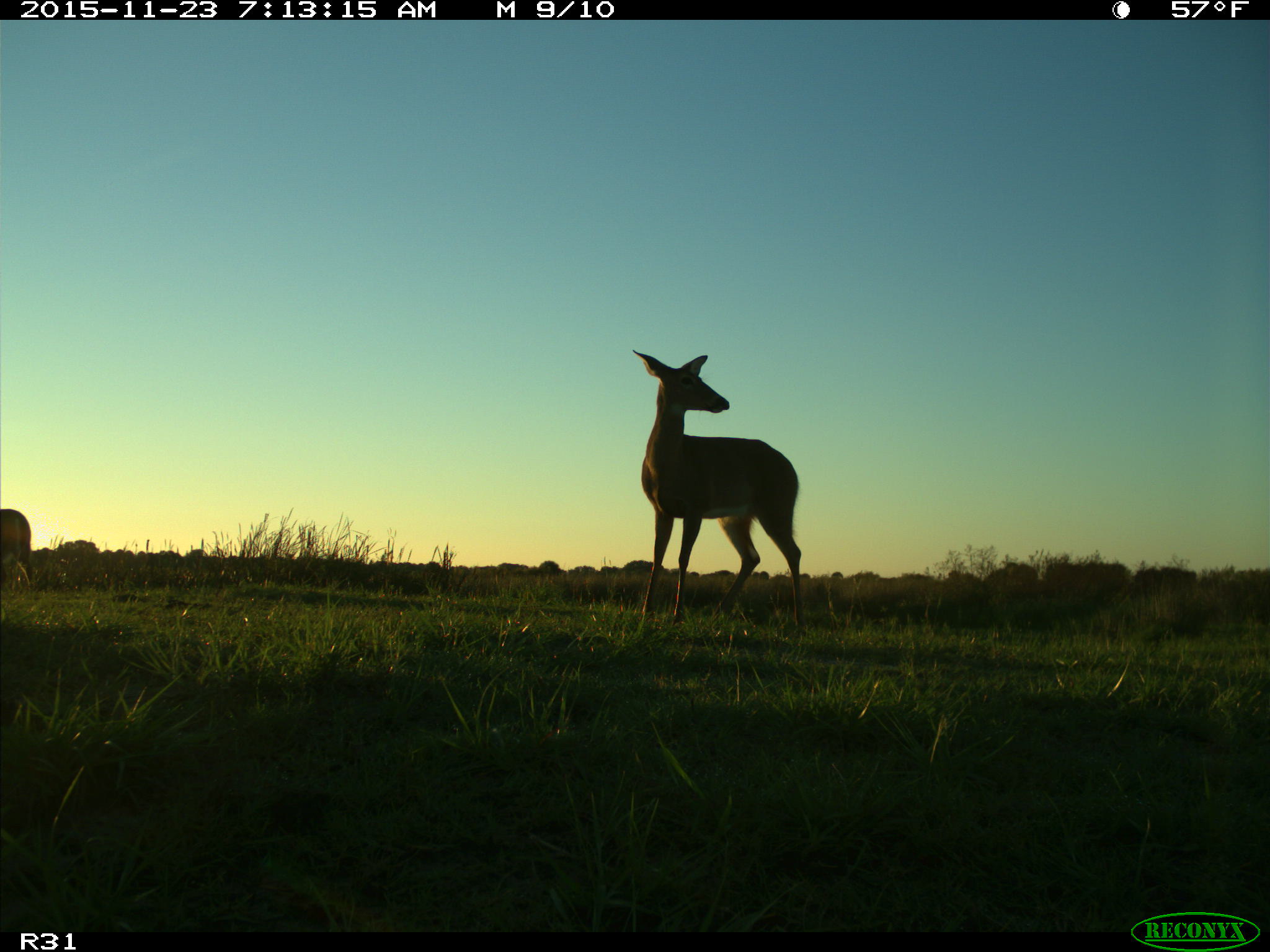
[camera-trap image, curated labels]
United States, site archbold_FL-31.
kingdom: Animalia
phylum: Chordata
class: Mammalia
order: Artiodactyla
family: Cervidae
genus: Odocoileus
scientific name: Odocoileus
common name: deer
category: unidentified deer